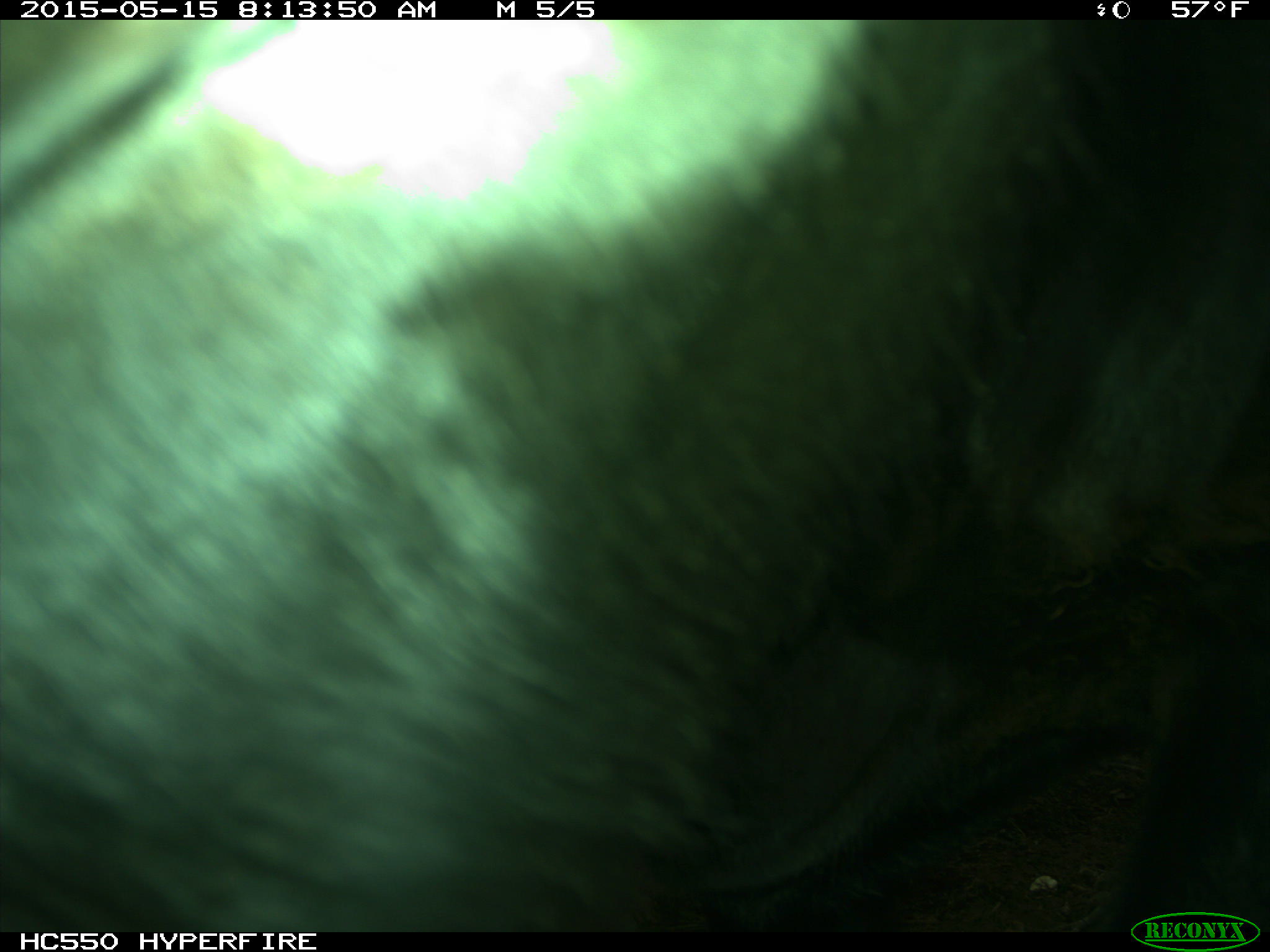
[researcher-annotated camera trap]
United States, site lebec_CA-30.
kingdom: Animalia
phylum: Chordata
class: Mammalia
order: Artiodactyla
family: Bovidae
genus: Bos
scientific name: Bos taurus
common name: domestic cow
Bos taurus (domestic cow).